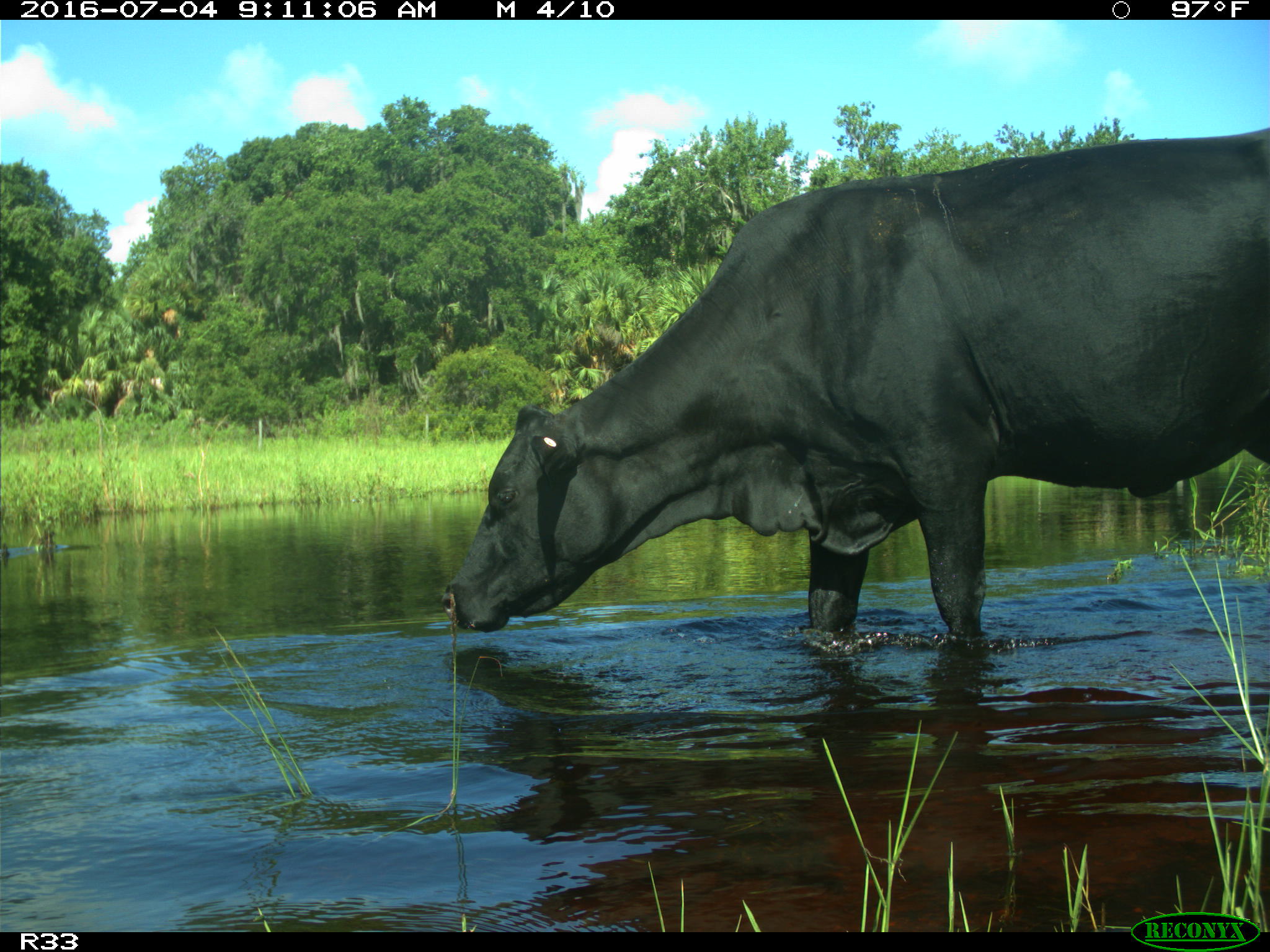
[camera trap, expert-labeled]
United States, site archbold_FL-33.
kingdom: Animalia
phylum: Chordata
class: Mammalia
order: Artiodactyla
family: Bovidae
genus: Bos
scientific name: Bos taurus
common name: domestic cow